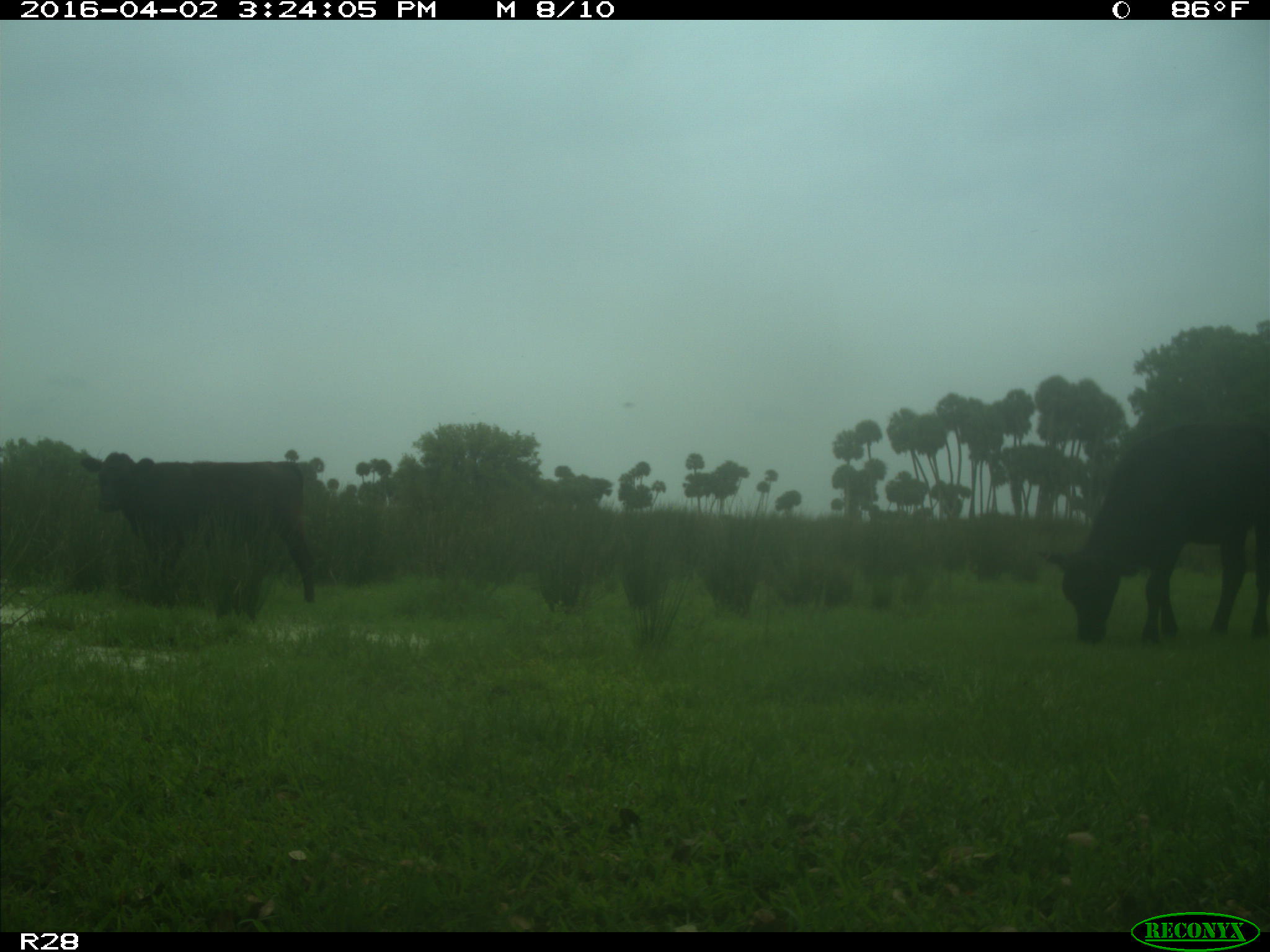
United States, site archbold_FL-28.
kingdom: Animalia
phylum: Chordata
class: Mammalia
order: Artiodactyla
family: Bovidae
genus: Bos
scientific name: Bos taurus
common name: domestic cow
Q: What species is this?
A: Bos taurus (domestic cow).